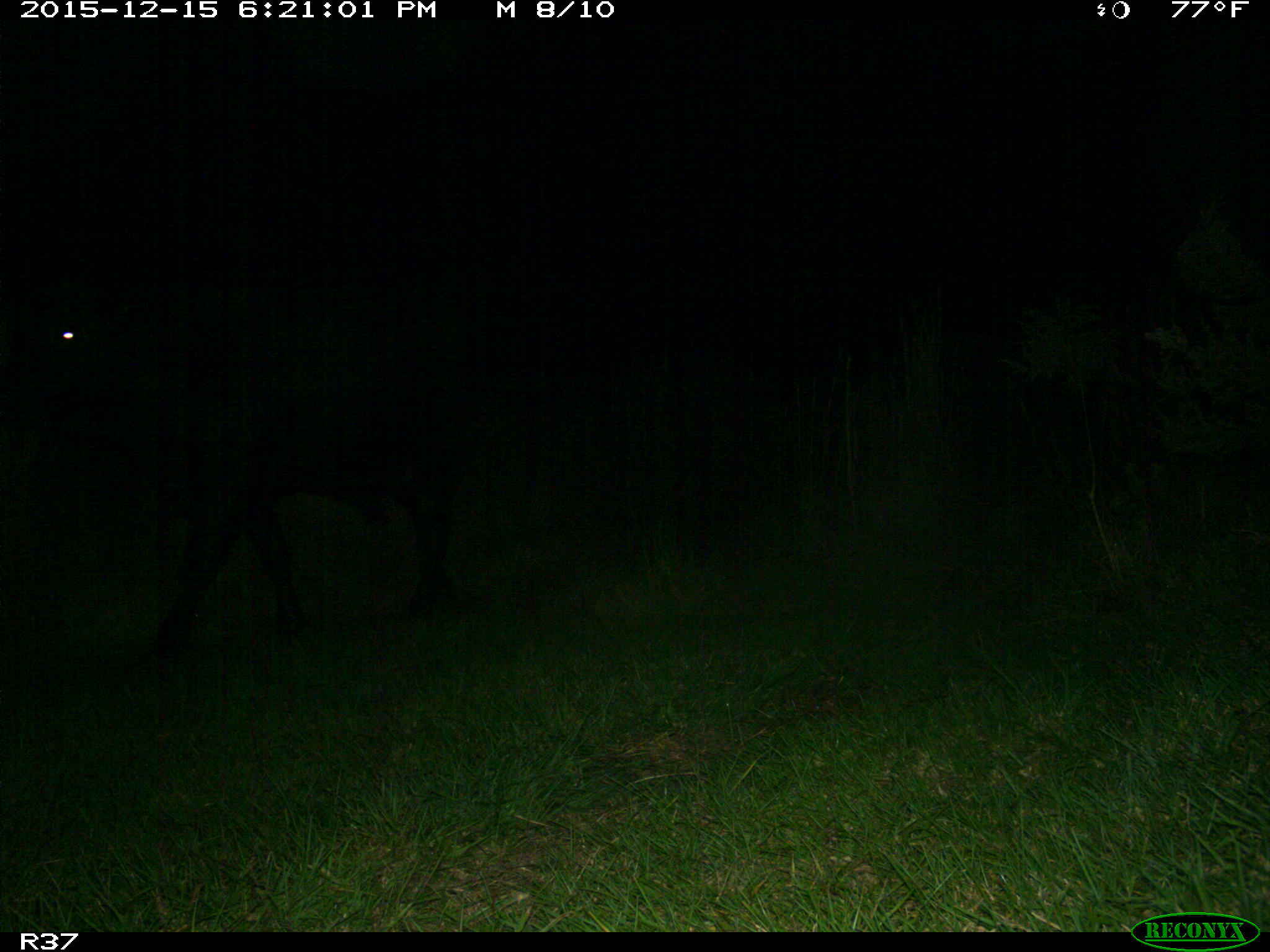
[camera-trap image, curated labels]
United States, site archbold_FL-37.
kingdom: Animalia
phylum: Chordata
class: Mammalia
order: Artiodactyla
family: Bovidae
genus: Bos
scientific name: Bos taurus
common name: domestic cow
Bos taurus (domestic cow).